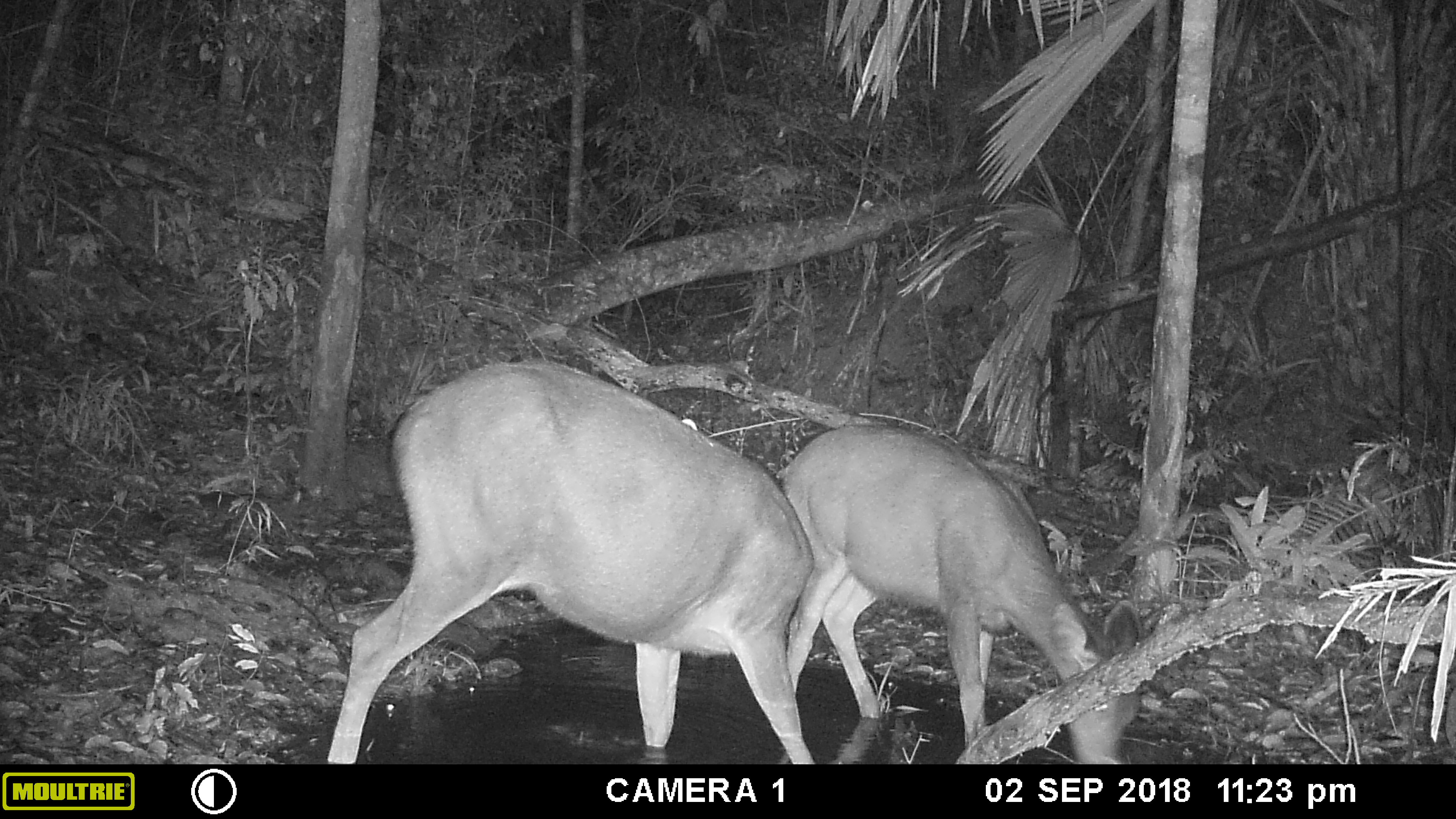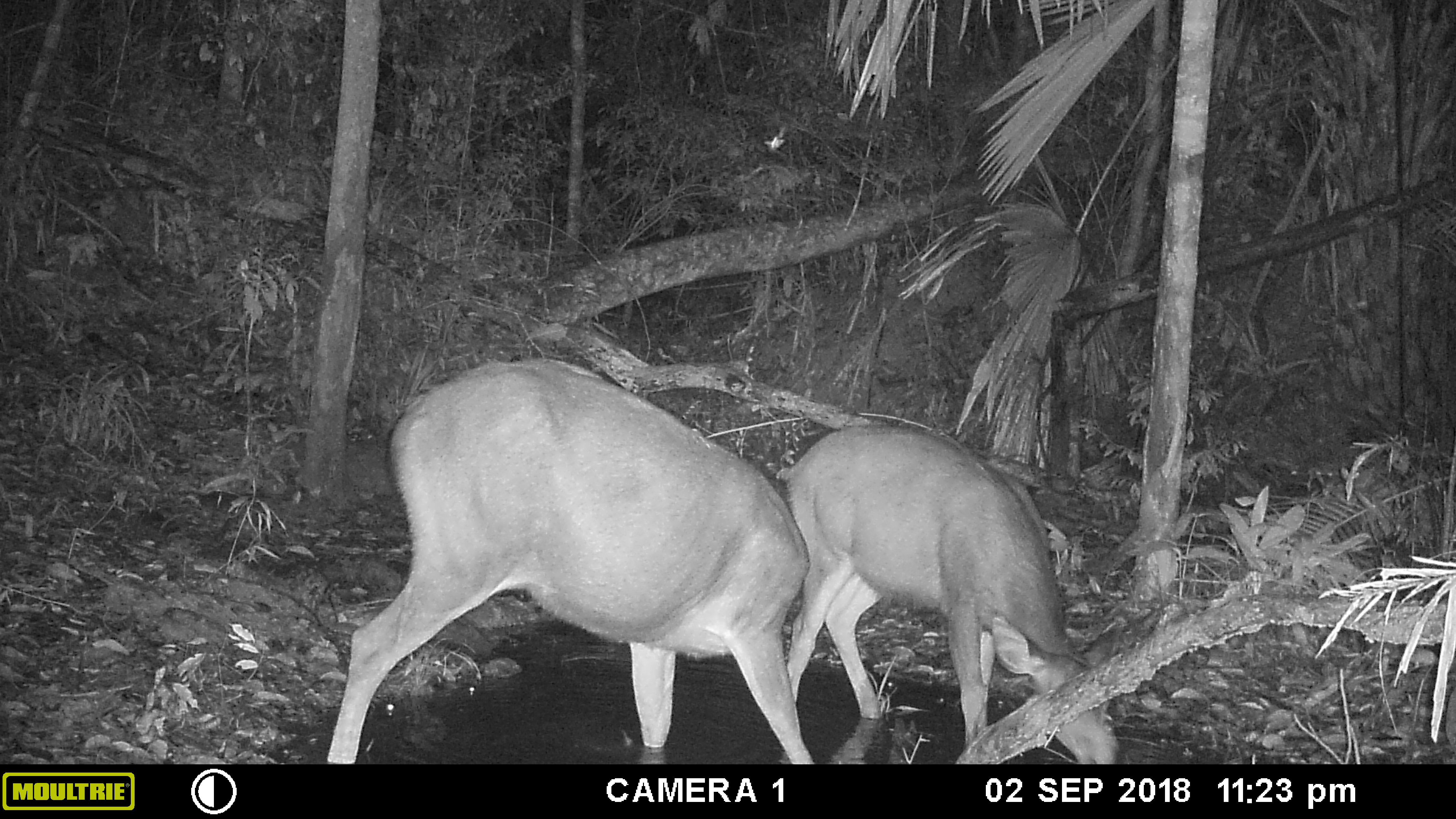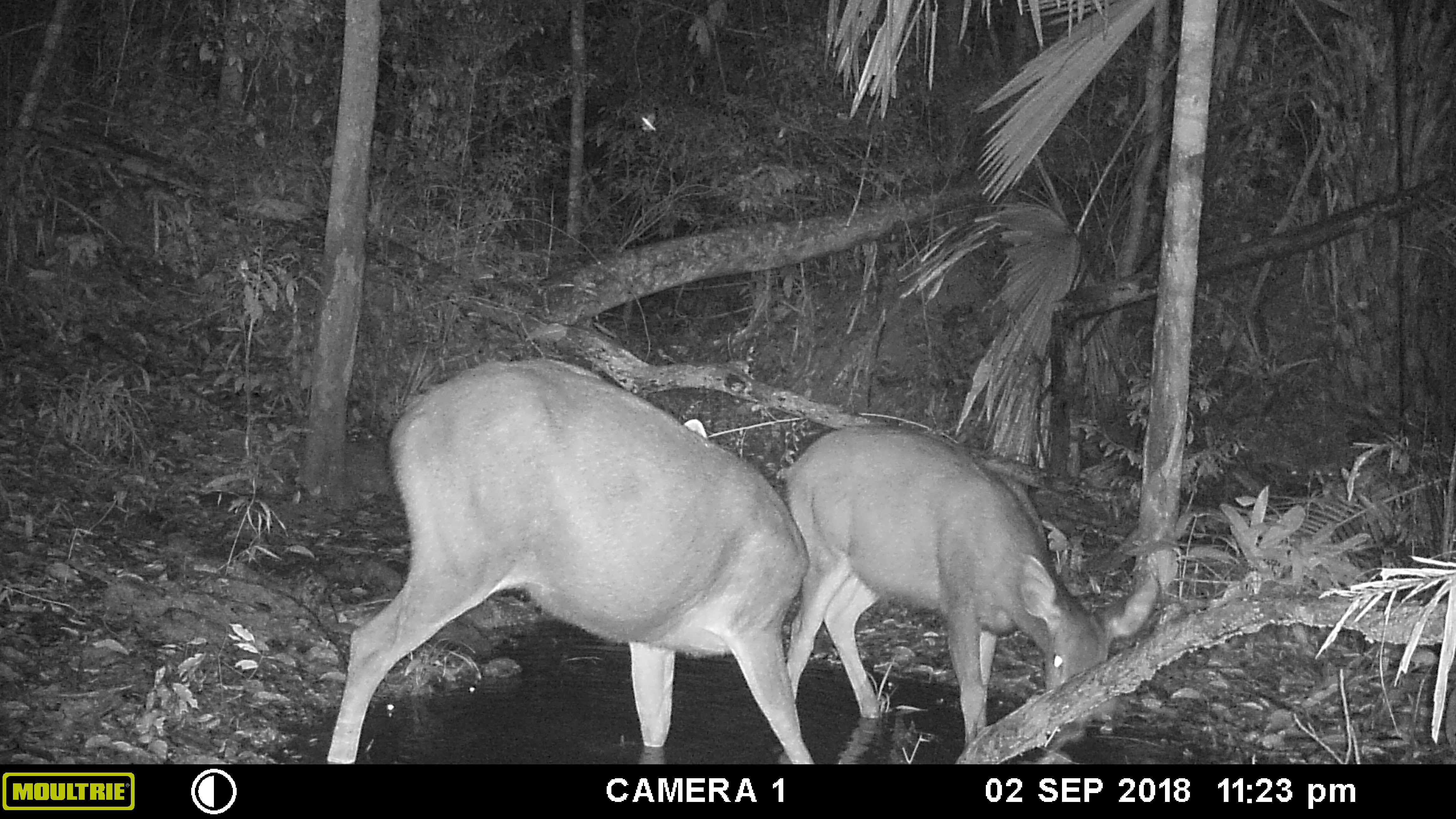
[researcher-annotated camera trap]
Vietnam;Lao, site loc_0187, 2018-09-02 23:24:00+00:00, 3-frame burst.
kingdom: Animalia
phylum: Chordata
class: Mammalia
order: Artiodactyla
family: Cervidae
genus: Rusa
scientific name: Rusa unicolor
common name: sambar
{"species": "sambar (Rusa unicolor)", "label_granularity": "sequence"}